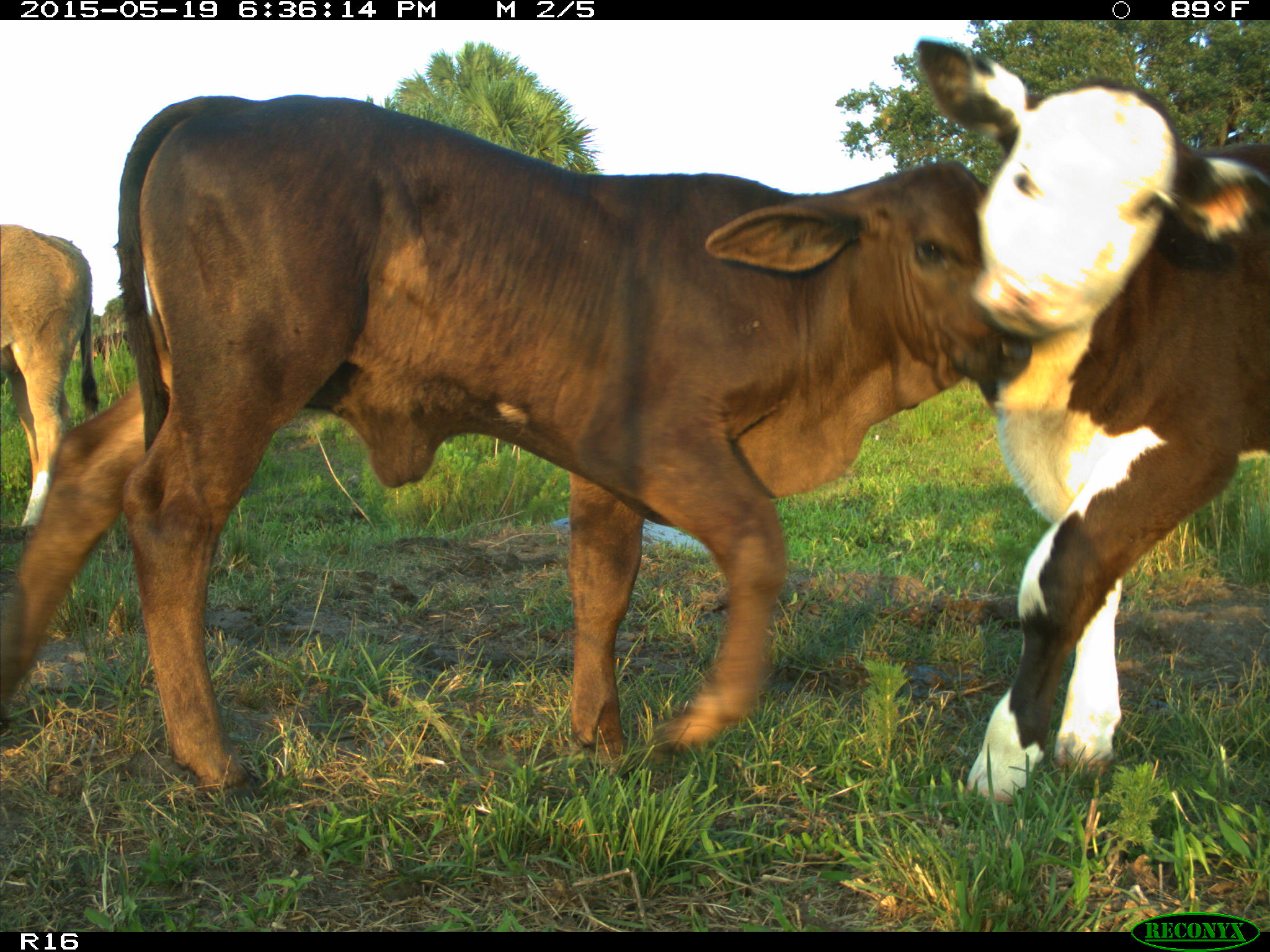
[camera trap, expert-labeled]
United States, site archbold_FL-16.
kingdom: Animalia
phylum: Chordata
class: Mammalia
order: Artiodactyla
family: Bovidae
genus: Bos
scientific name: Bos taurus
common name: domestic cow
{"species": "Bos taurus (domestic cow)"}